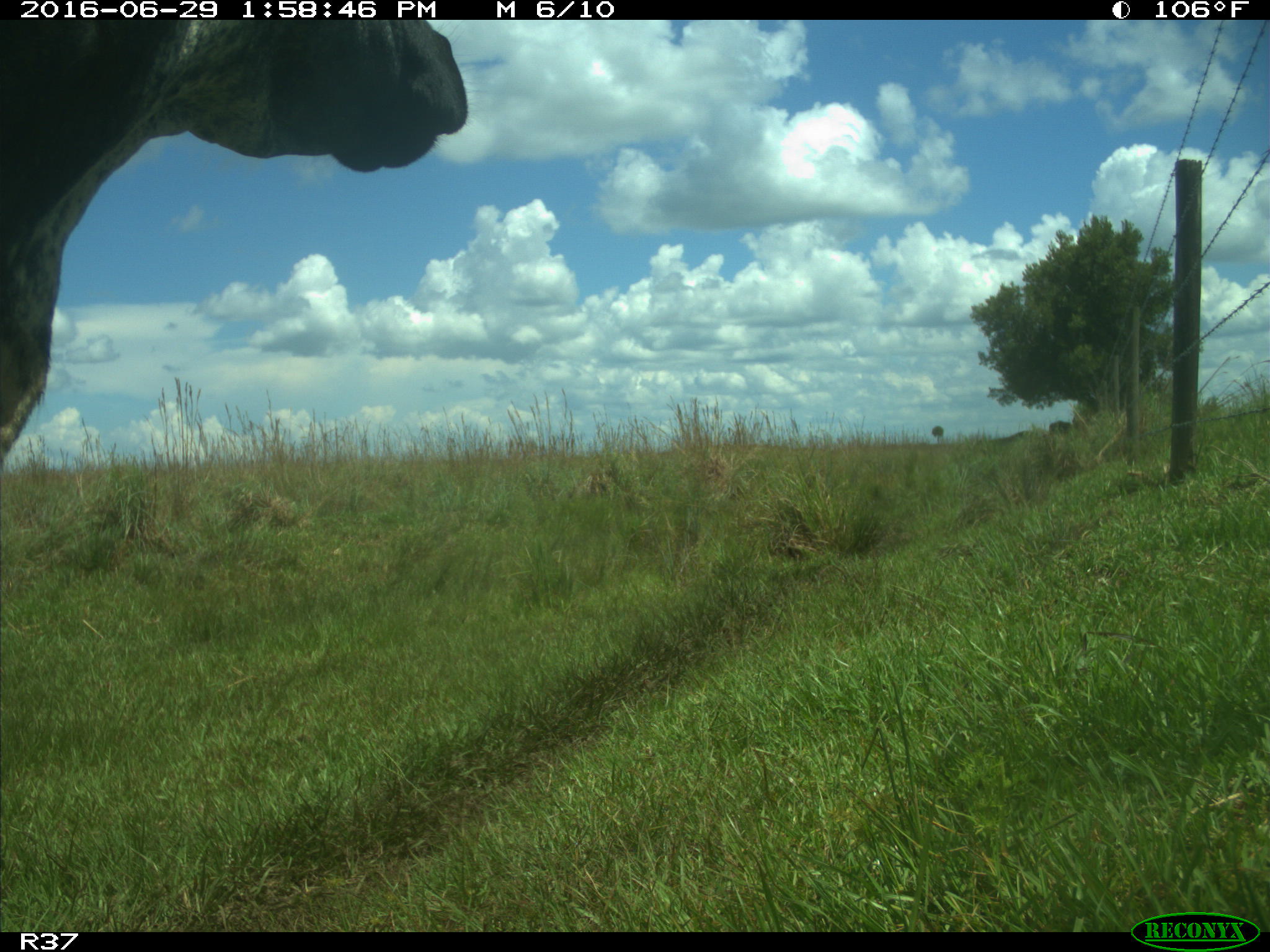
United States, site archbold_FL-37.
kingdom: Animalia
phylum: Chordata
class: Mammalia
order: Artiodactyla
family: Bovidae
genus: Bos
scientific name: Bos taurus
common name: domestic cow